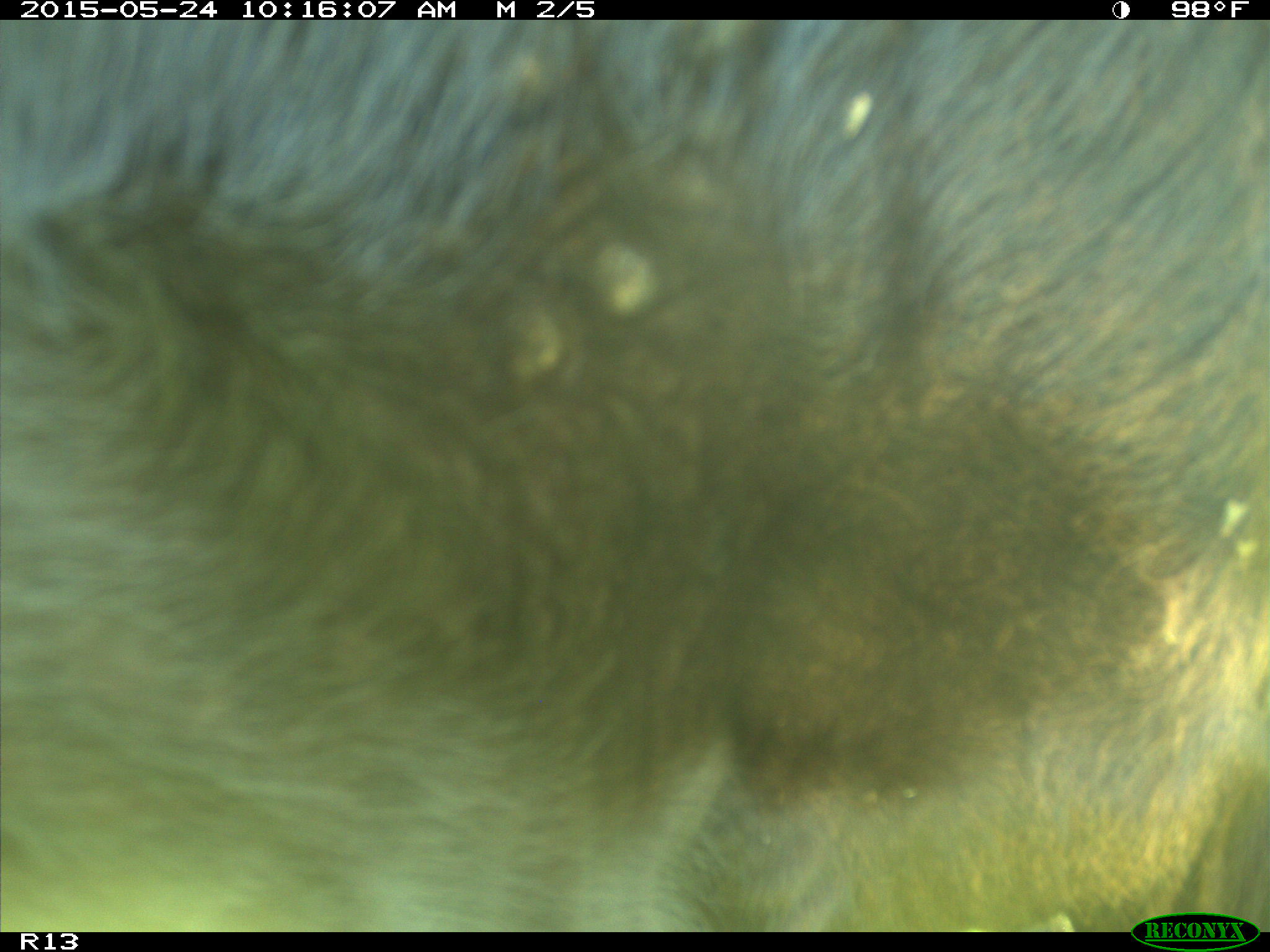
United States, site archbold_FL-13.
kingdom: Animalia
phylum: Chordata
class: Mammalia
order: Artiodactyla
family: Bovidae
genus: Bos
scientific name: Bos taurus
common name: domestic cow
Bos taurus (domestic cow).